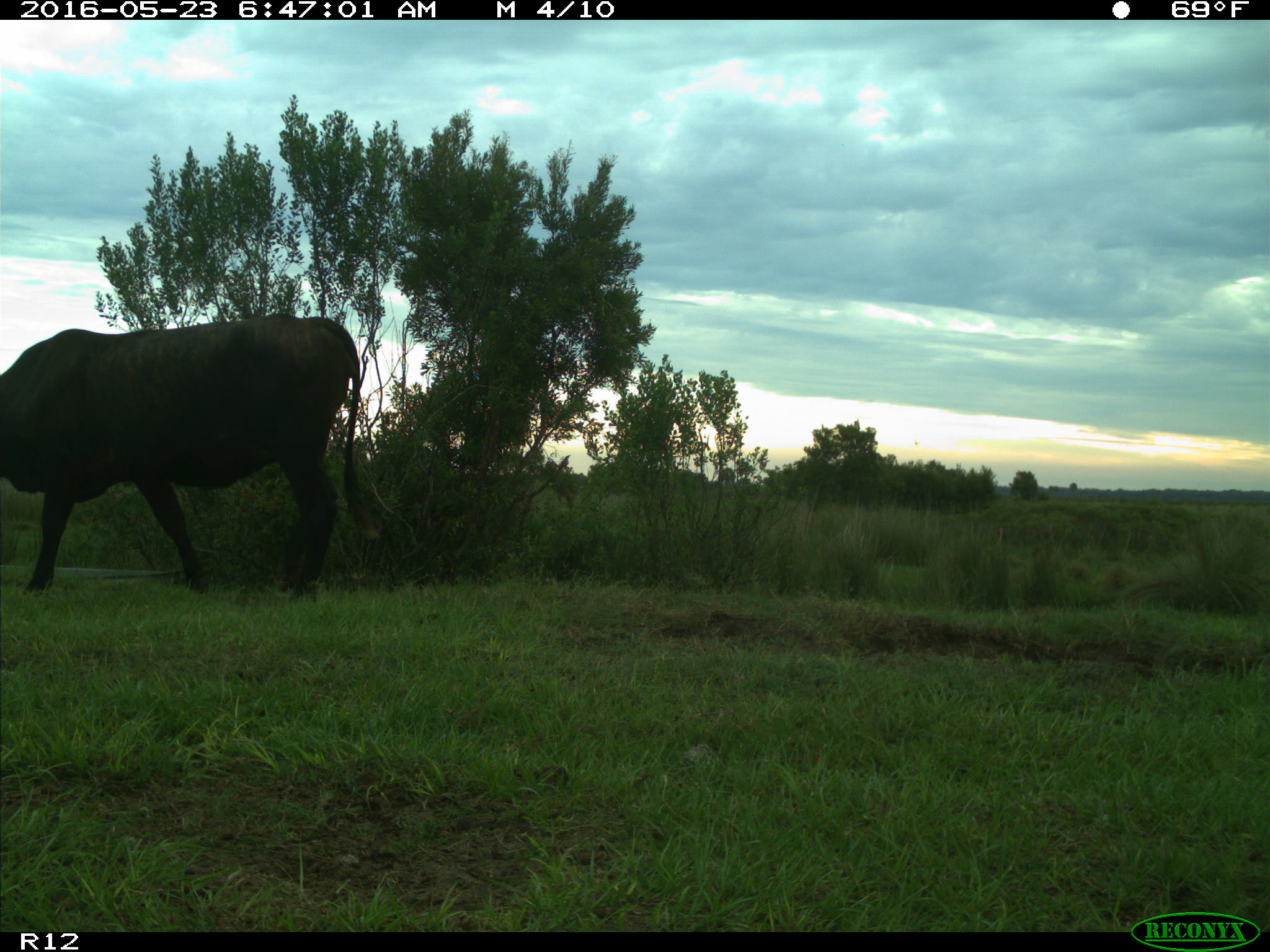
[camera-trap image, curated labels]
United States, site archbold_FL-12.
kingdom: Animalia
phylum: Chordata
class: Mammalia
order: Artiodactyla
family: Bovidae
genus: Bos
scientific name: Bos taurus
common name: domestic cow